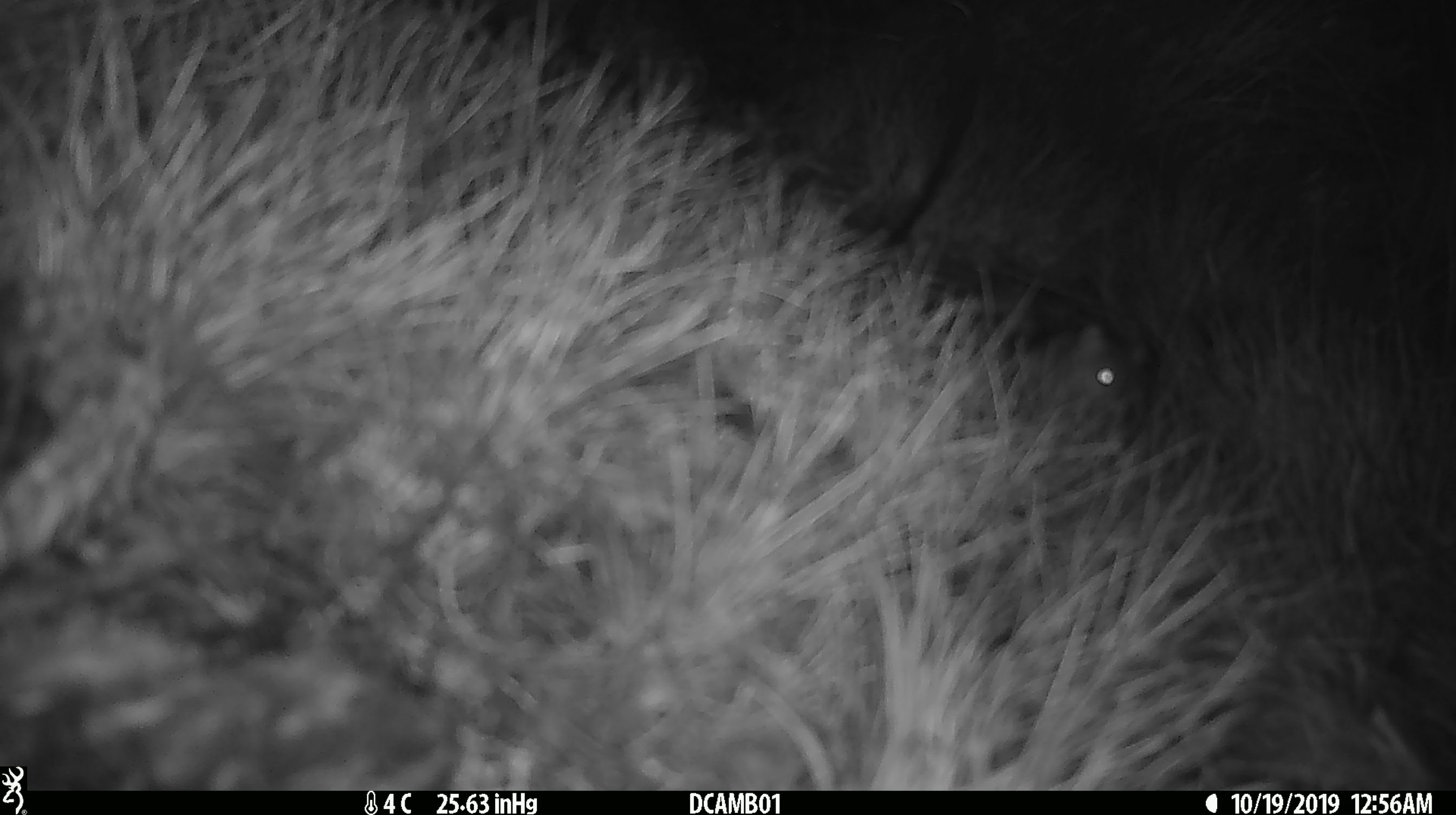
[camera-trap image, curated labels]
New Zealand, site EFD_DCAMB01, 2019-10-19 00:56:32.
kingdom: Animalia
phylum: Chordata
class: Mammalia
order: Rodentia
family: Muridae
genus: Mus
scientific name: Mus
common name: mouse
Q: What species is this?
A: Mouse (Mus).